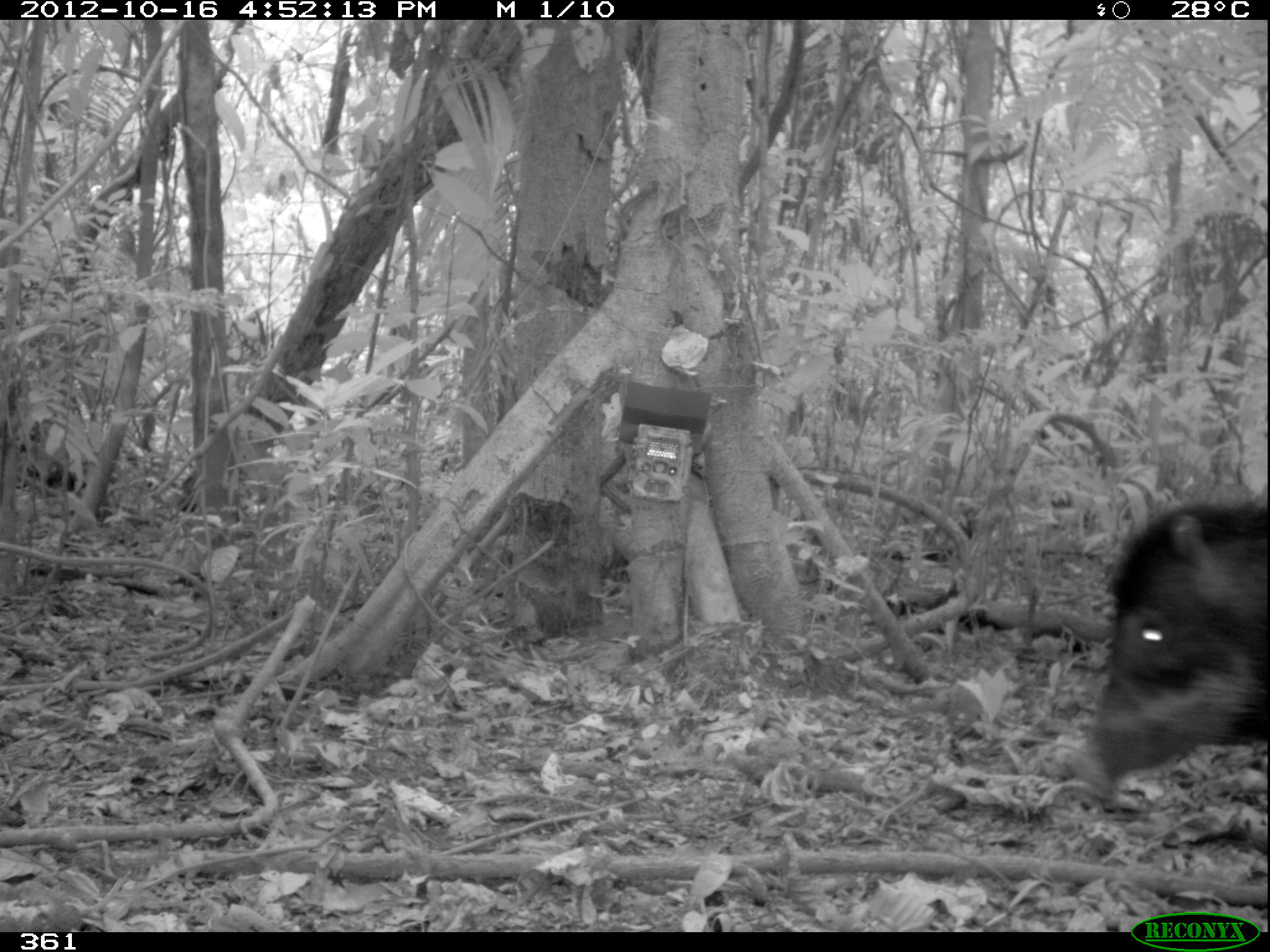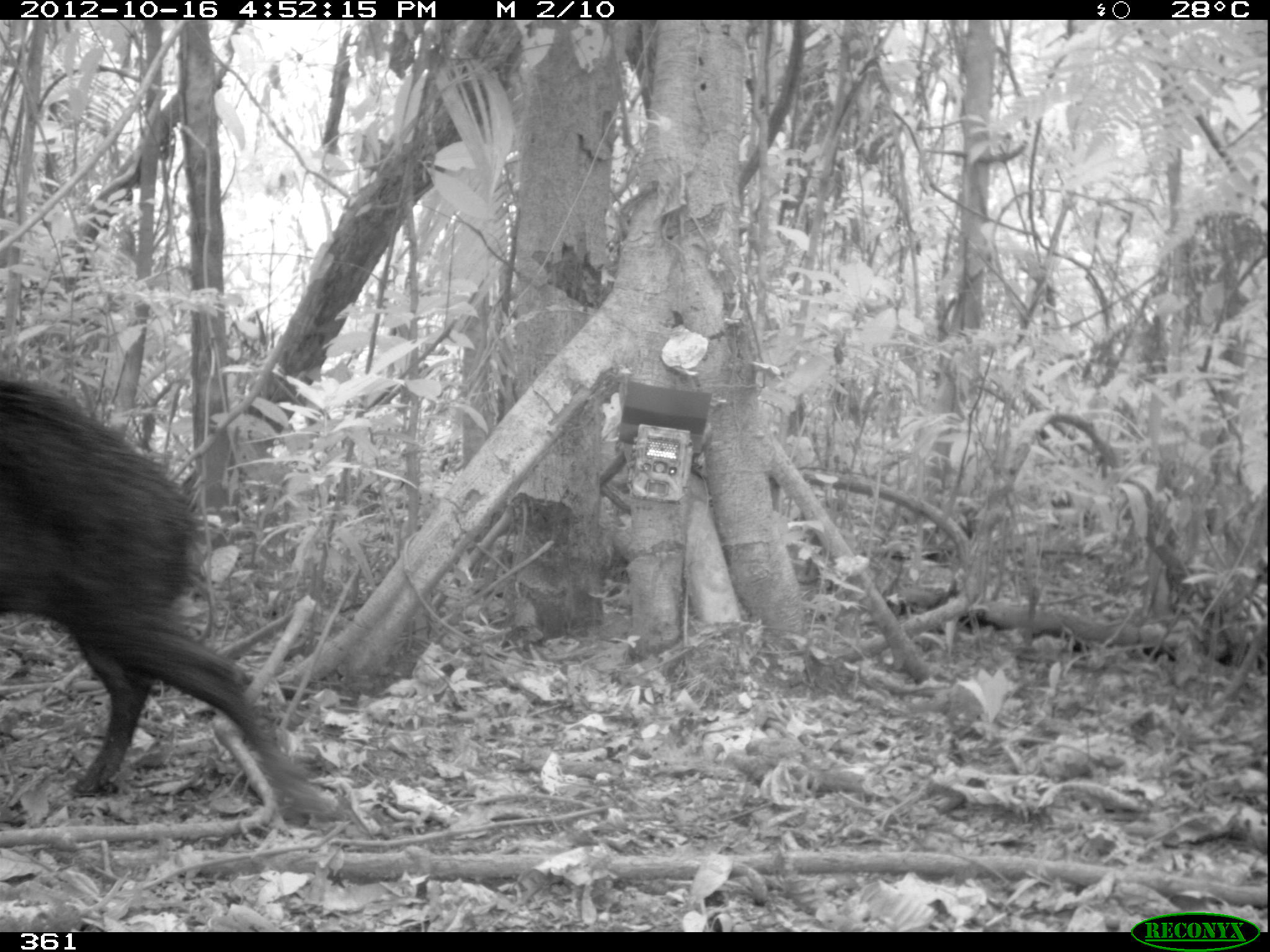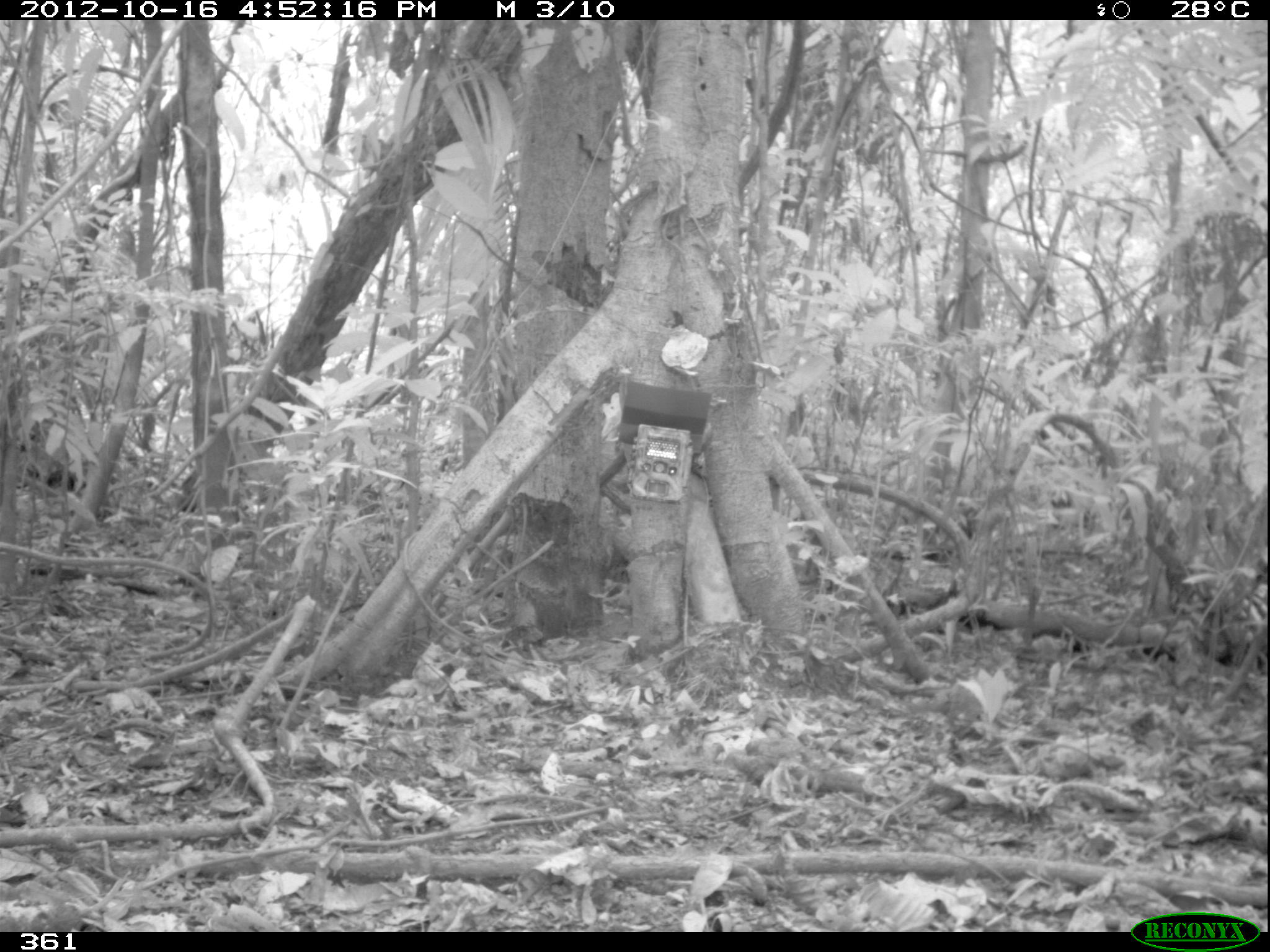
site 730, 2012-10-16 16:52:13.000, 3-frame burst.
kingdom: Animalia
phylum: Chordata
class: Mammalia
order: Artiodactyla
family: Tayassuidae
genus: Tayassu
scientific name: Tayassu pecari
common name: white-lipped peccary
Tayassu pecari (white-lipped peccary).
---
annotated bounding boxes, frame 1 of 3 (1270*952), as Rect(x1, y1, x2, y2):
tayassu pecari: Rect(1058, 498, 1267, 803)